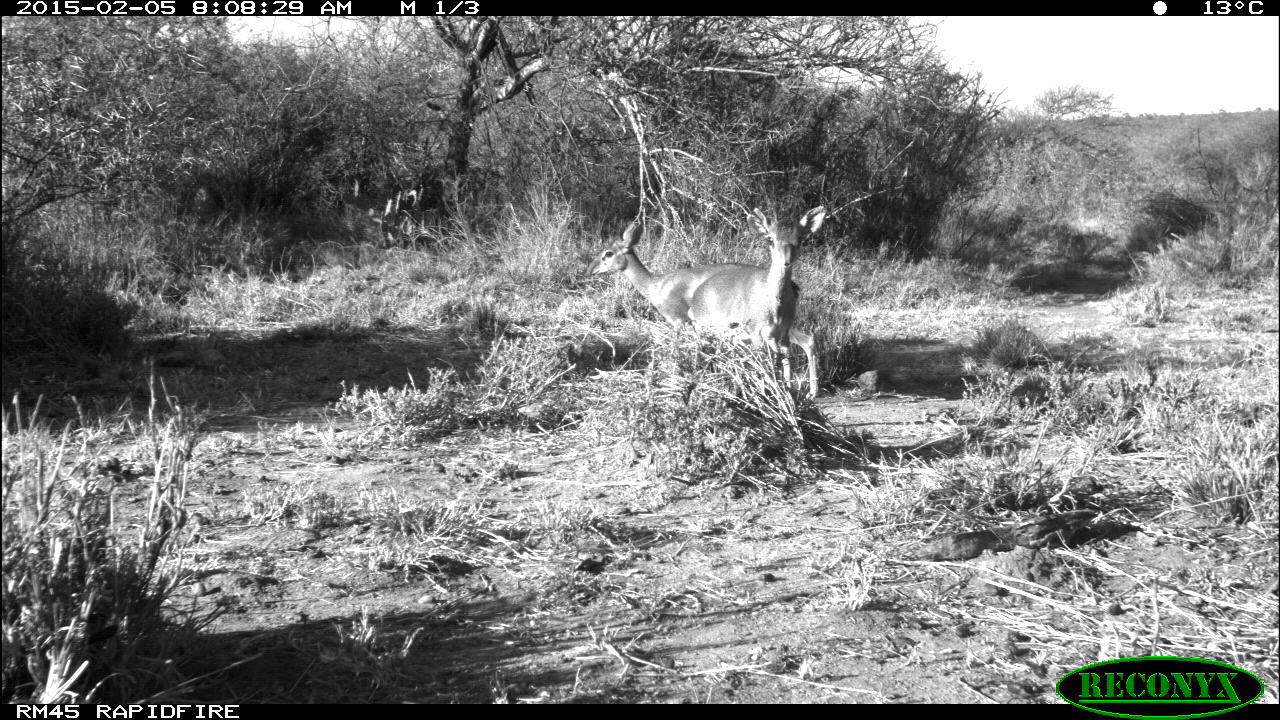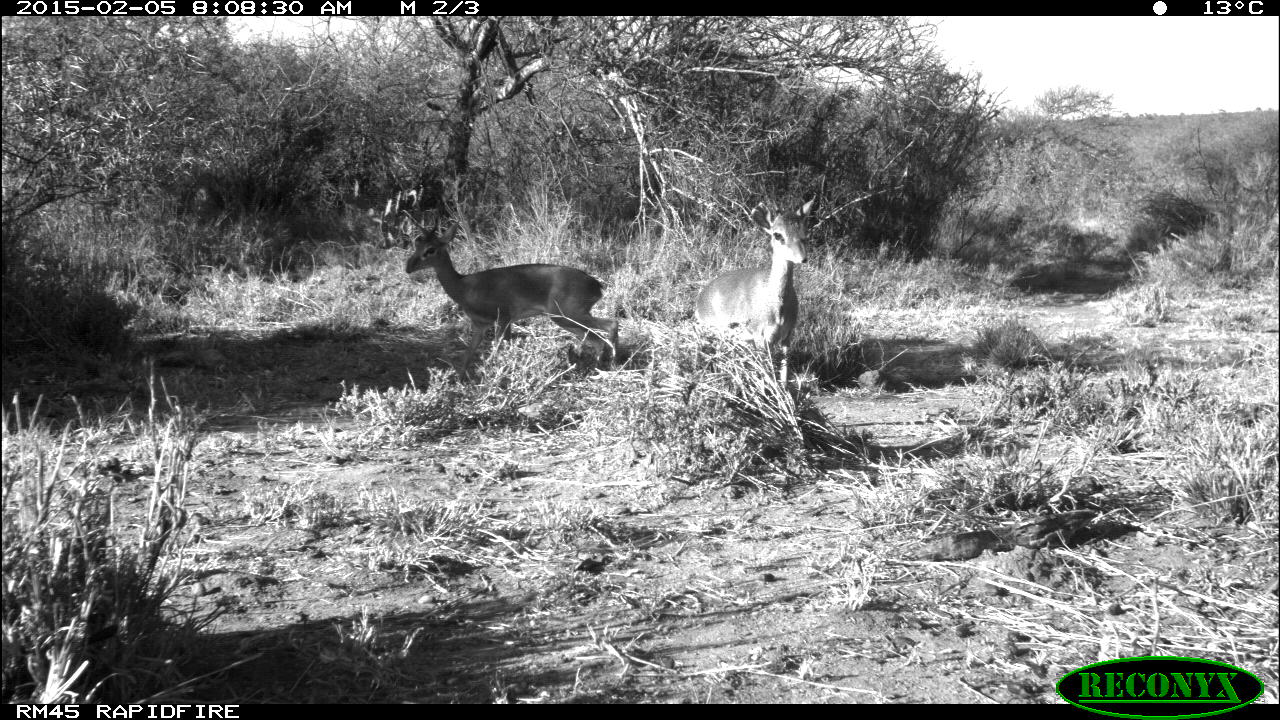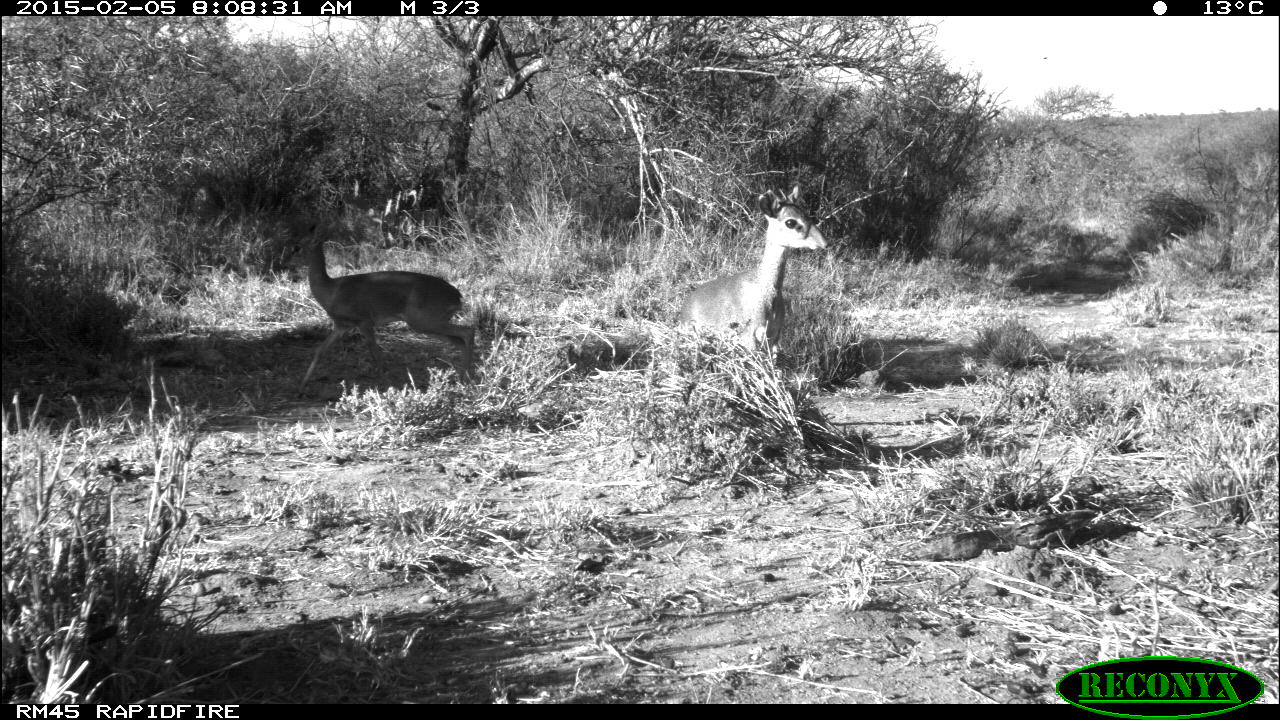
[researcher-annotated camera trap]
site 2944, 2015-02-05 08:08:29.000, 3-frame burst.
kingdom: Animalia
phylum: Chordata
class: Mammalia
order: Artiodactyla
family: Bovidae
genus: Madoqua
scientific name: Madoqua guentheri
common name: günther's dik-dik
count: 2